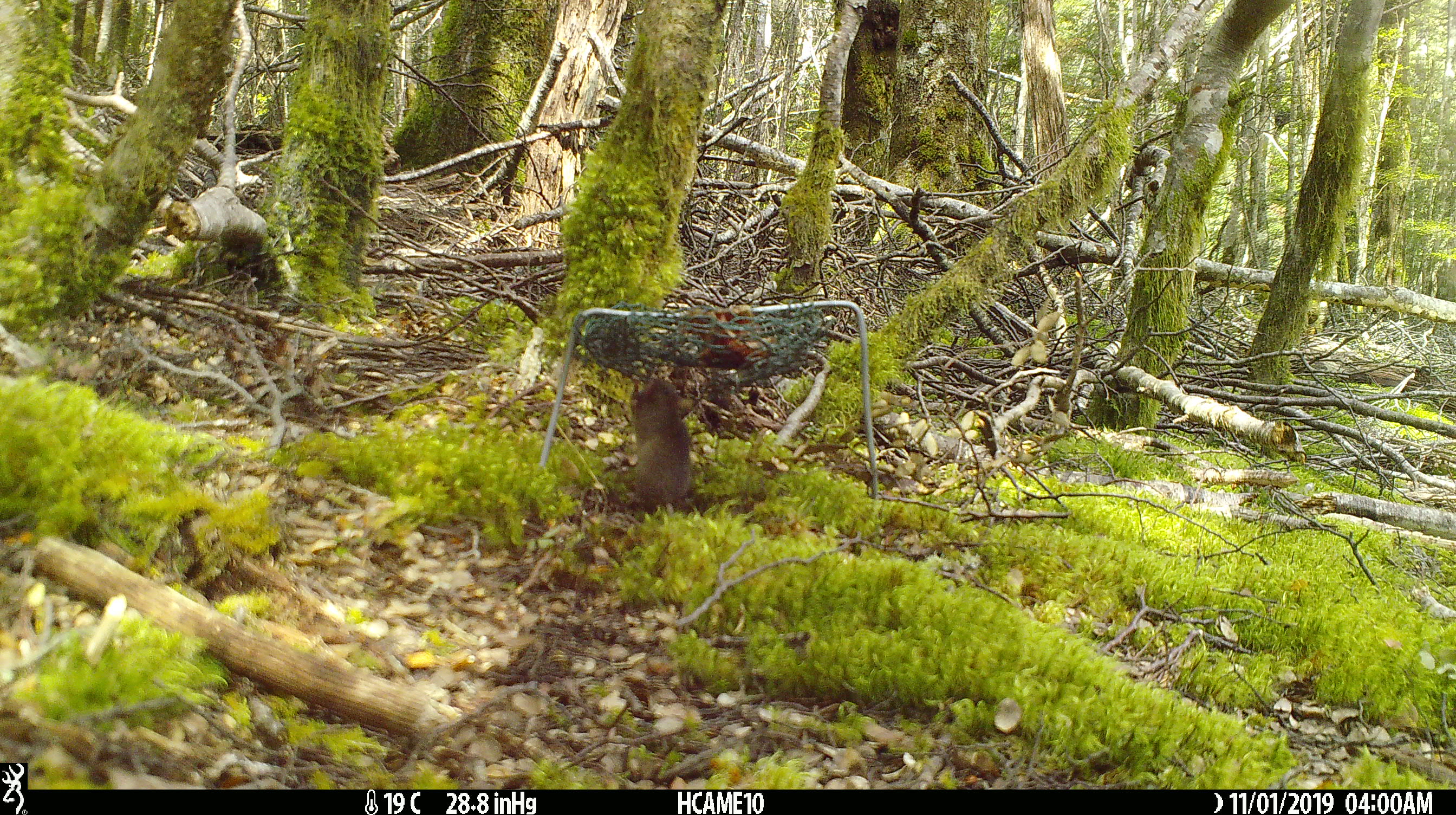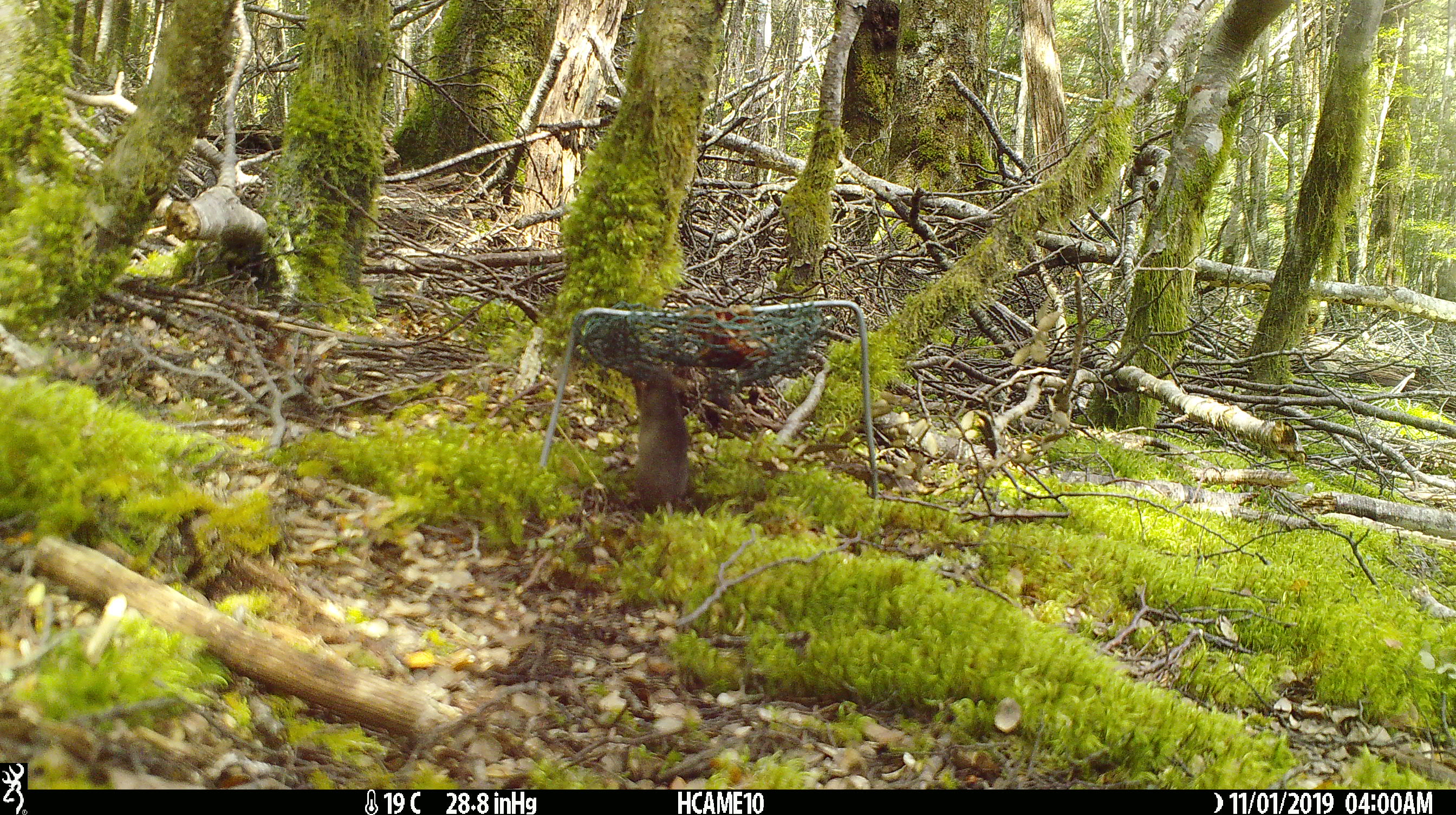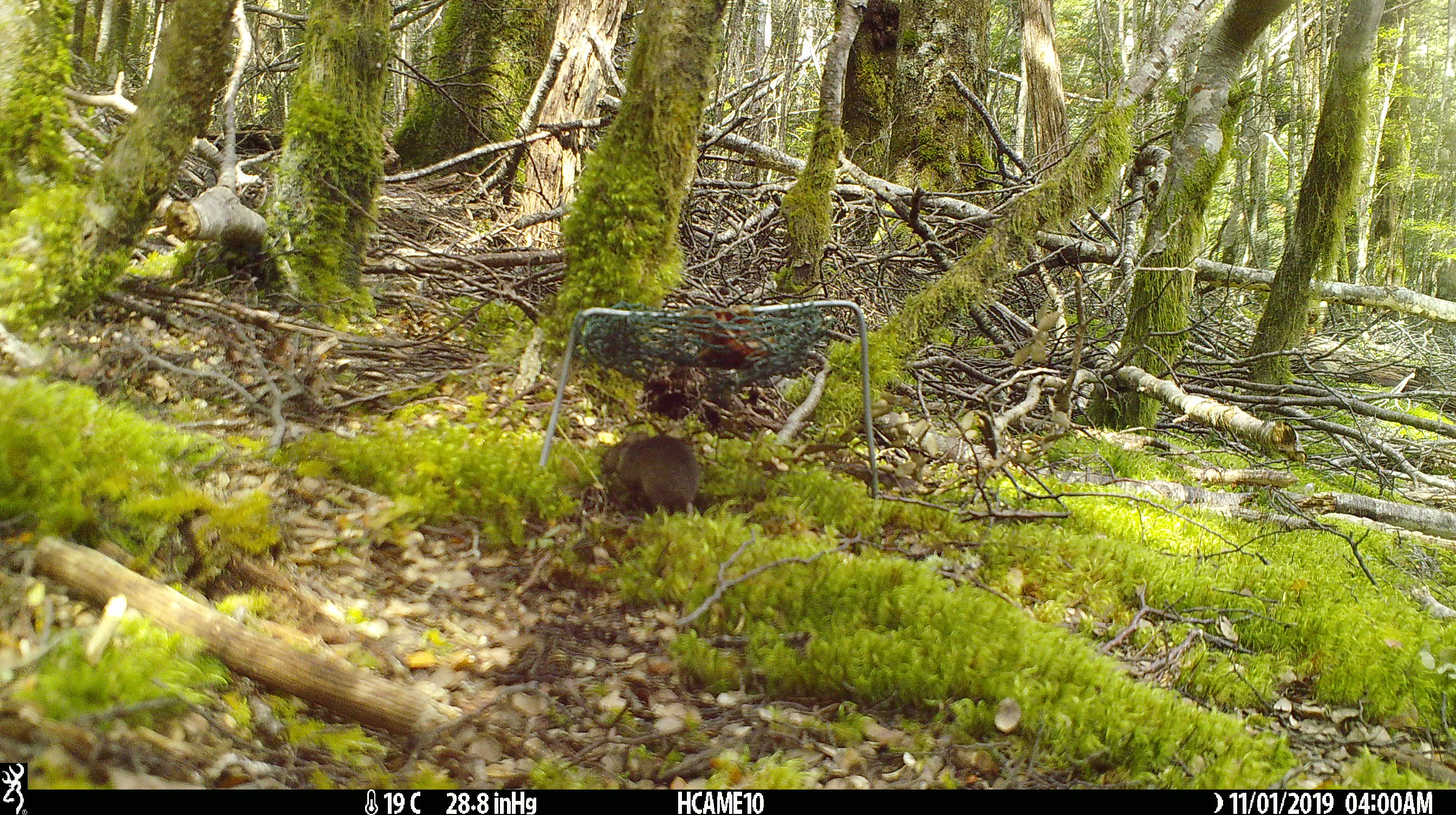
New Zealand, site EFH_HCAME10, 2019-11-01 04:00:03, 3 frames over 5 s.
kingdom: Animalia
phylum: Chordata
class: Mammalia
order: Rodentia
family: Muridae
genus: Mus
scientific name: Mus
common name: mouse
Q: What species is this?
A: Mouse (Mus).